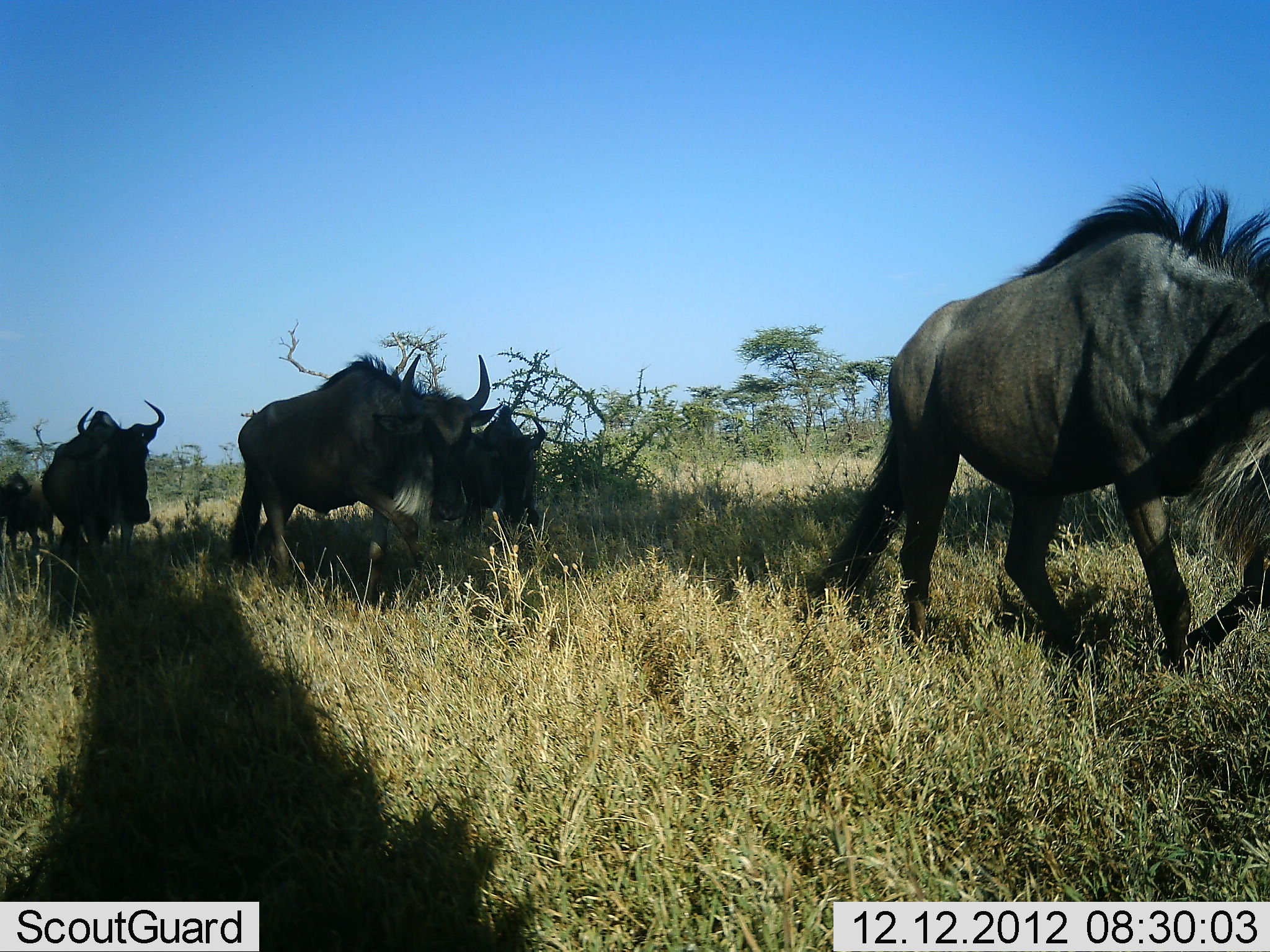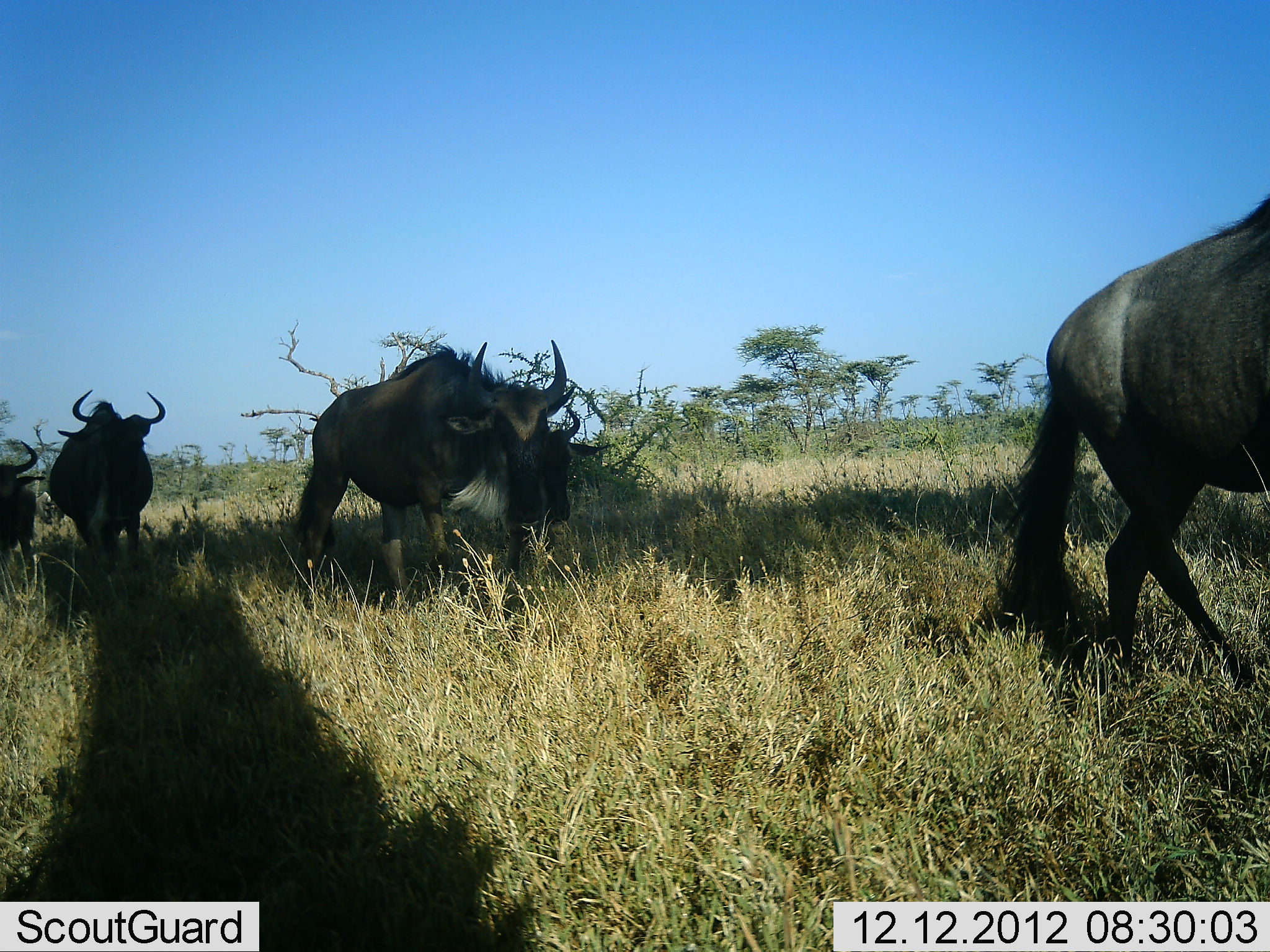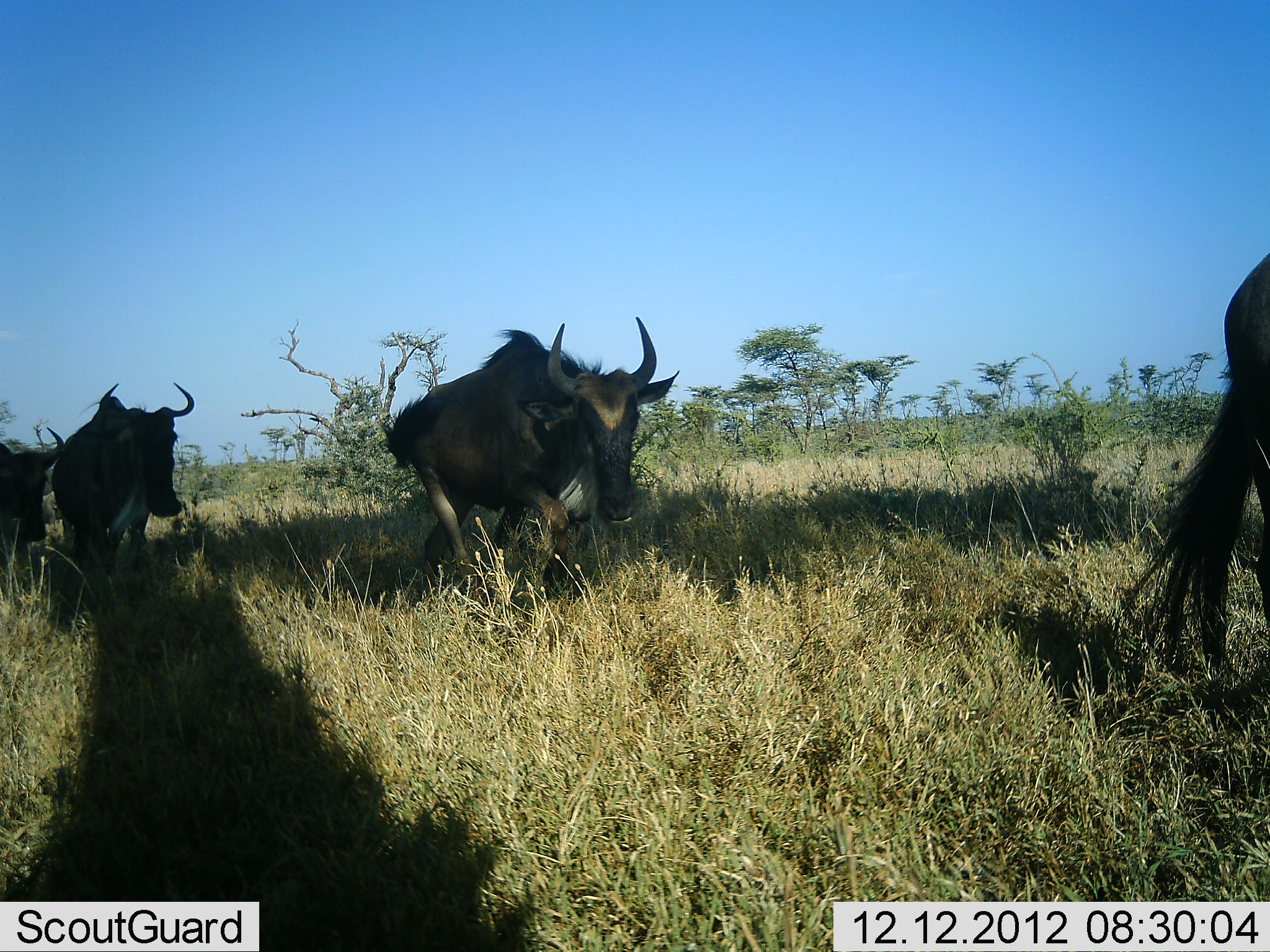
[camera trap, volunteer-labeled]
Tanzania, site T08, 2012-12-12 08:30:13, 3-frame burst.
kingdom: Animalia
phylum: Chordata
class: Mammalia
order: Artiodactyla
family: Bovidae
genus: Connochaetes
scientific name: Connochaetes taurinus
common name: blue wildebeest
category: wildebeest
Wildebeest (blue wildebeest) (Connochaetes taurinus), count 5. Behavior (volunteer vote fractions): standing 7%, resting 0%, moving 95%, interacting 0%. Young present (vote fraction): 3%. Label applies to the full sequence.